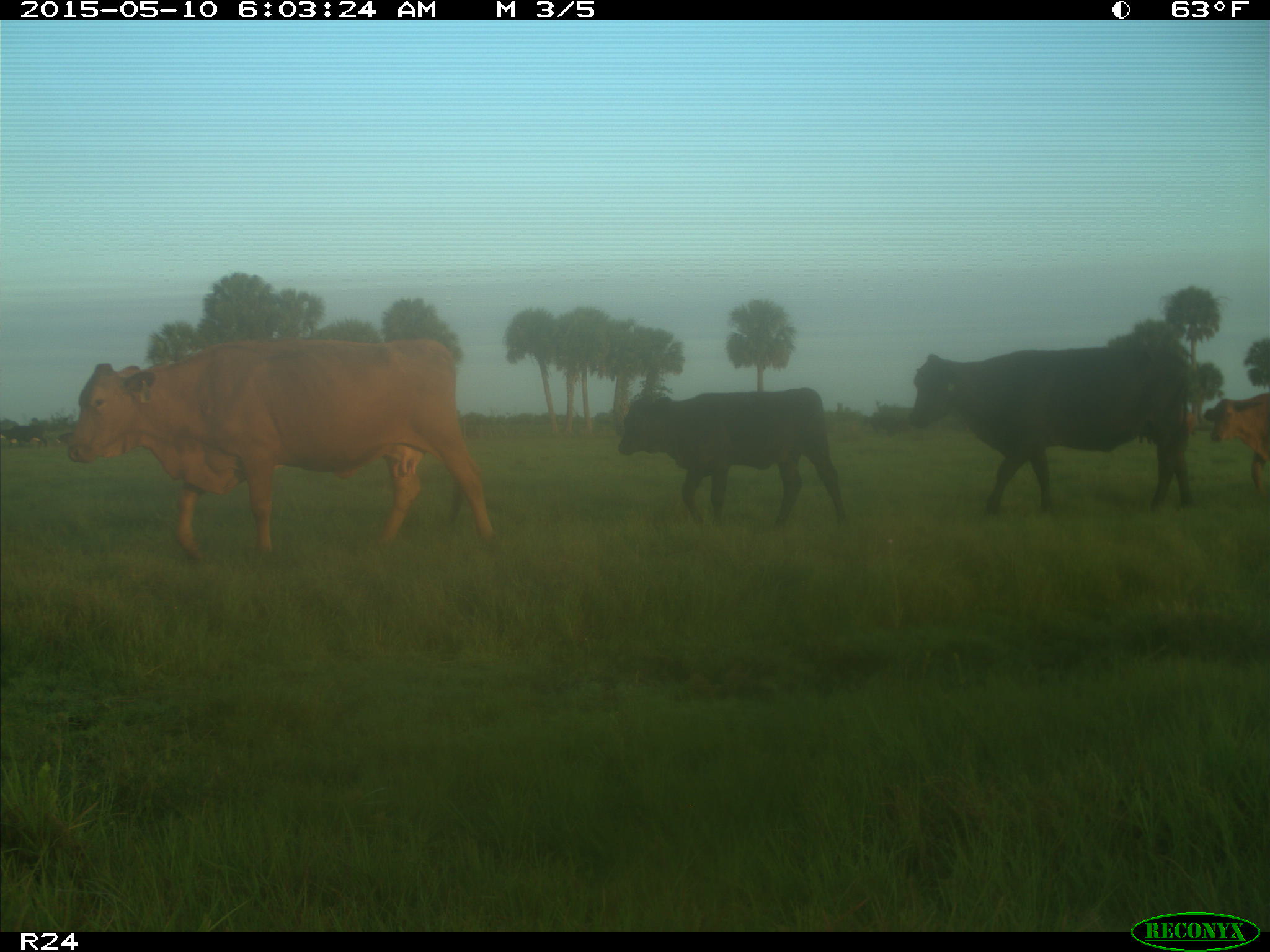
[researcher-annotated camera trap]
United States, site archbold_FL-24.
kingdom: Animalia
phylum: Chordata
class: Mammalia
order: Artiodactyla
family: Bovidae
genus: Bos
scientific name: Bos taurus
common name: domestic cow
Bos taurus (domestic cow).